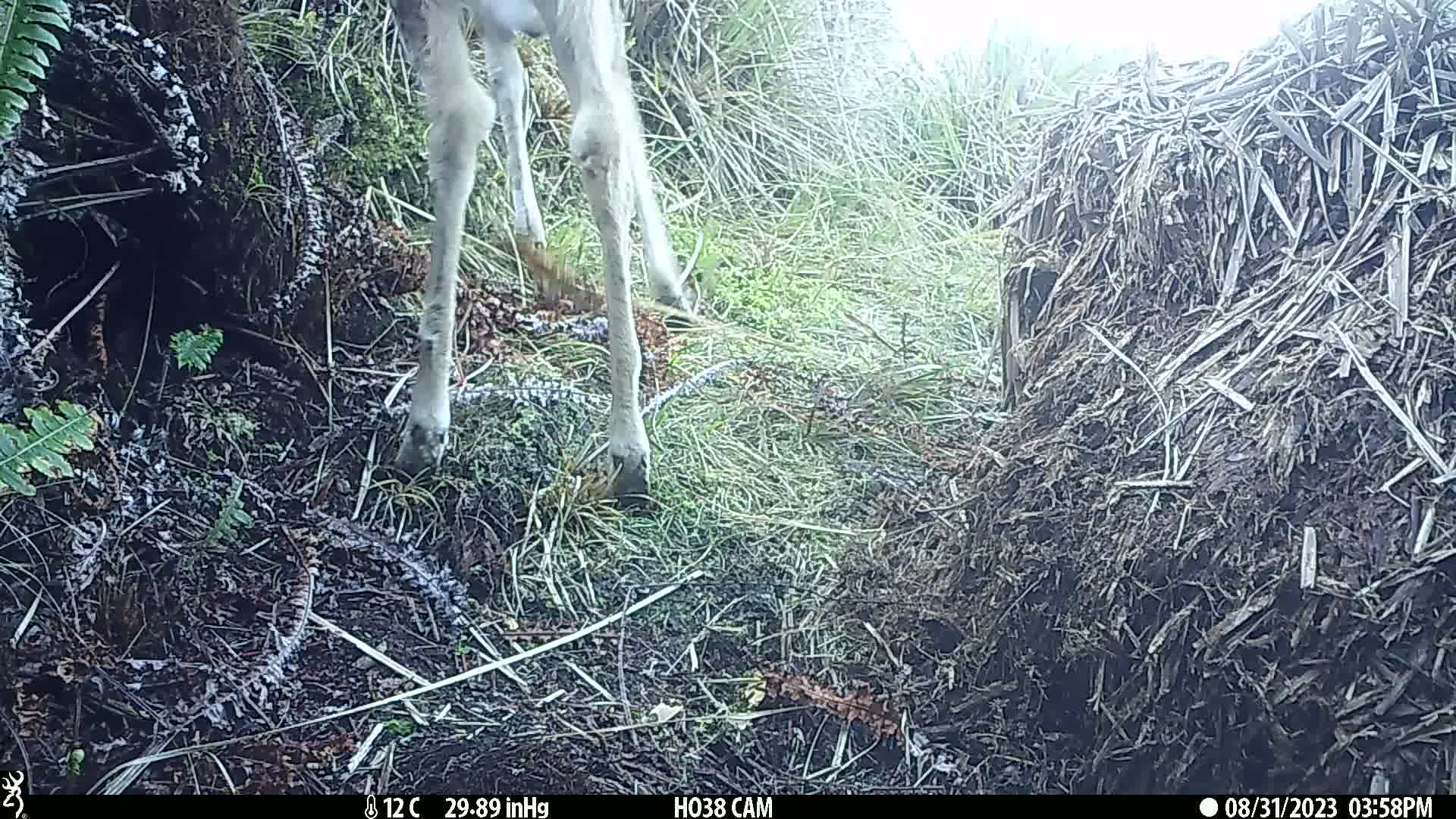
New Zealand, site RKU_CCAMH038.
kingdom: Animalia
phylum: Chordata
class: Mammalia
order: Artiodactyla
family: Cervidae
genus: Odocoileus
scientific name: Odocoileus virginianus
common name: white-tailed deer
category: white tailed deer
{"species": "white tailed deer (white-tailed deer) (Odocoileus virginianus)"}